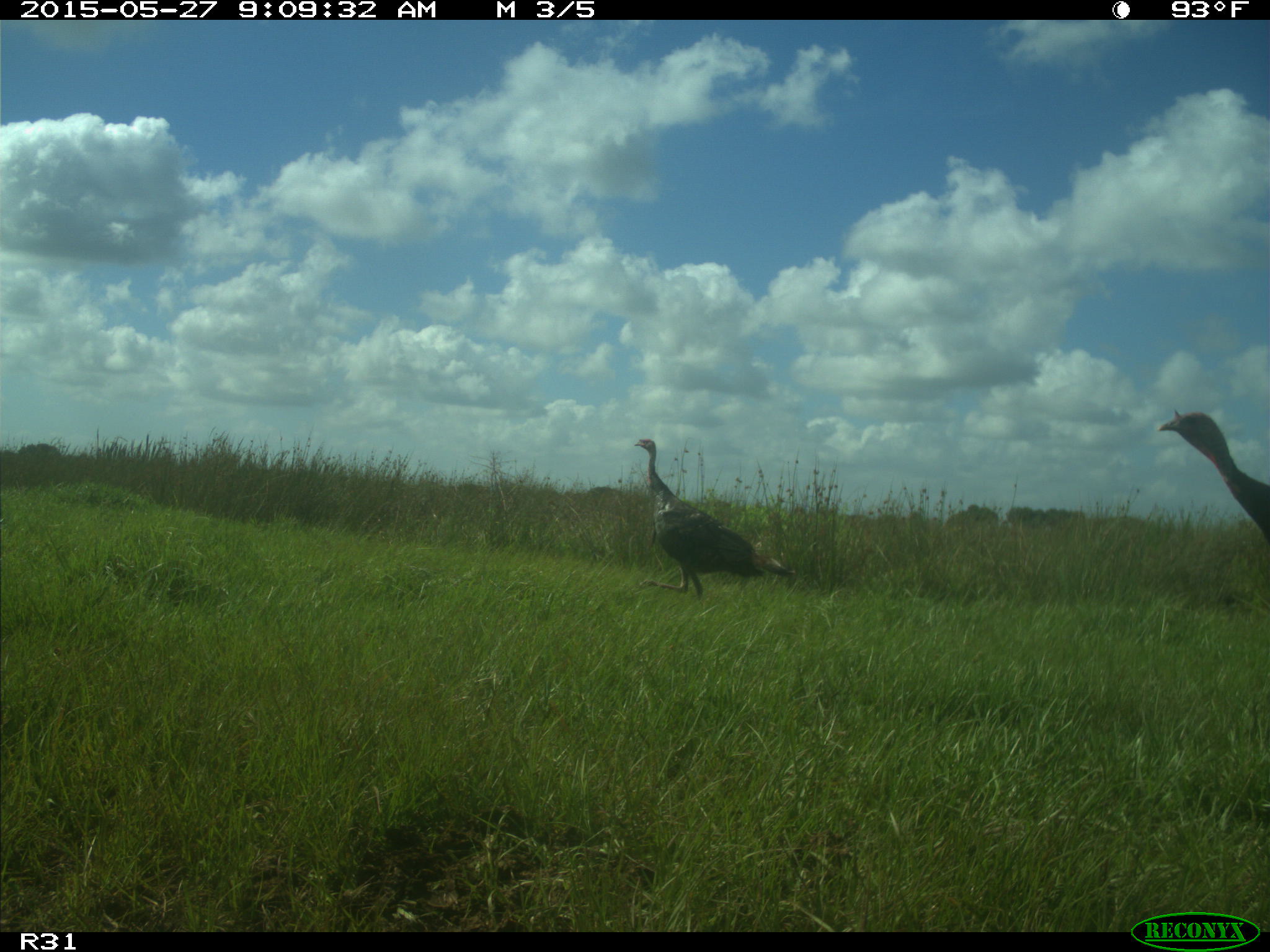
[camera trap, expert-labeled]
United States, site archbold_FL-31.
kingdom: Animalia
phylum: Chordata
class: Aves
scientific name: Aves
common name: birds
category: unidentified bird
Unidentified bird (birds) (Aves).